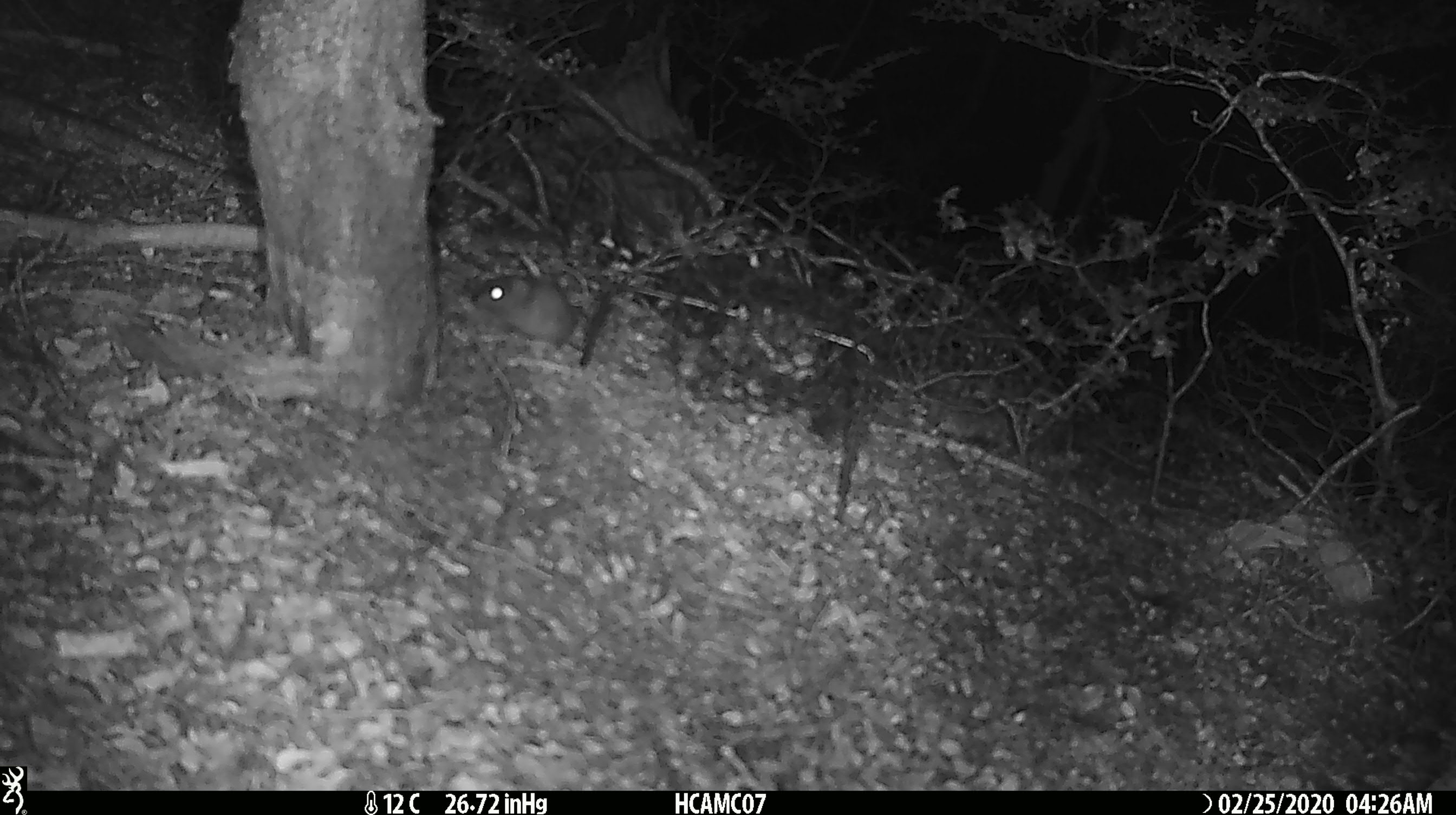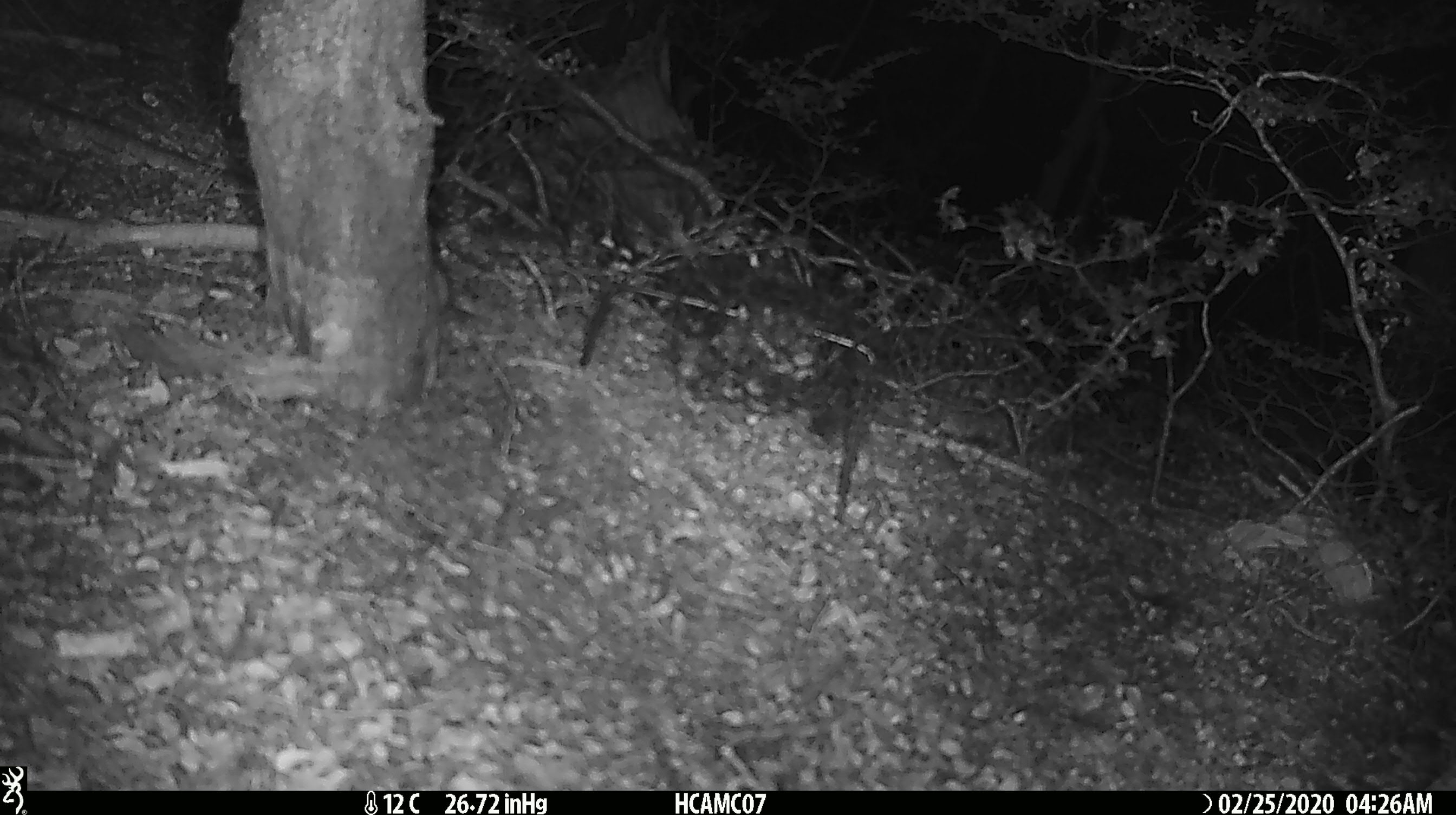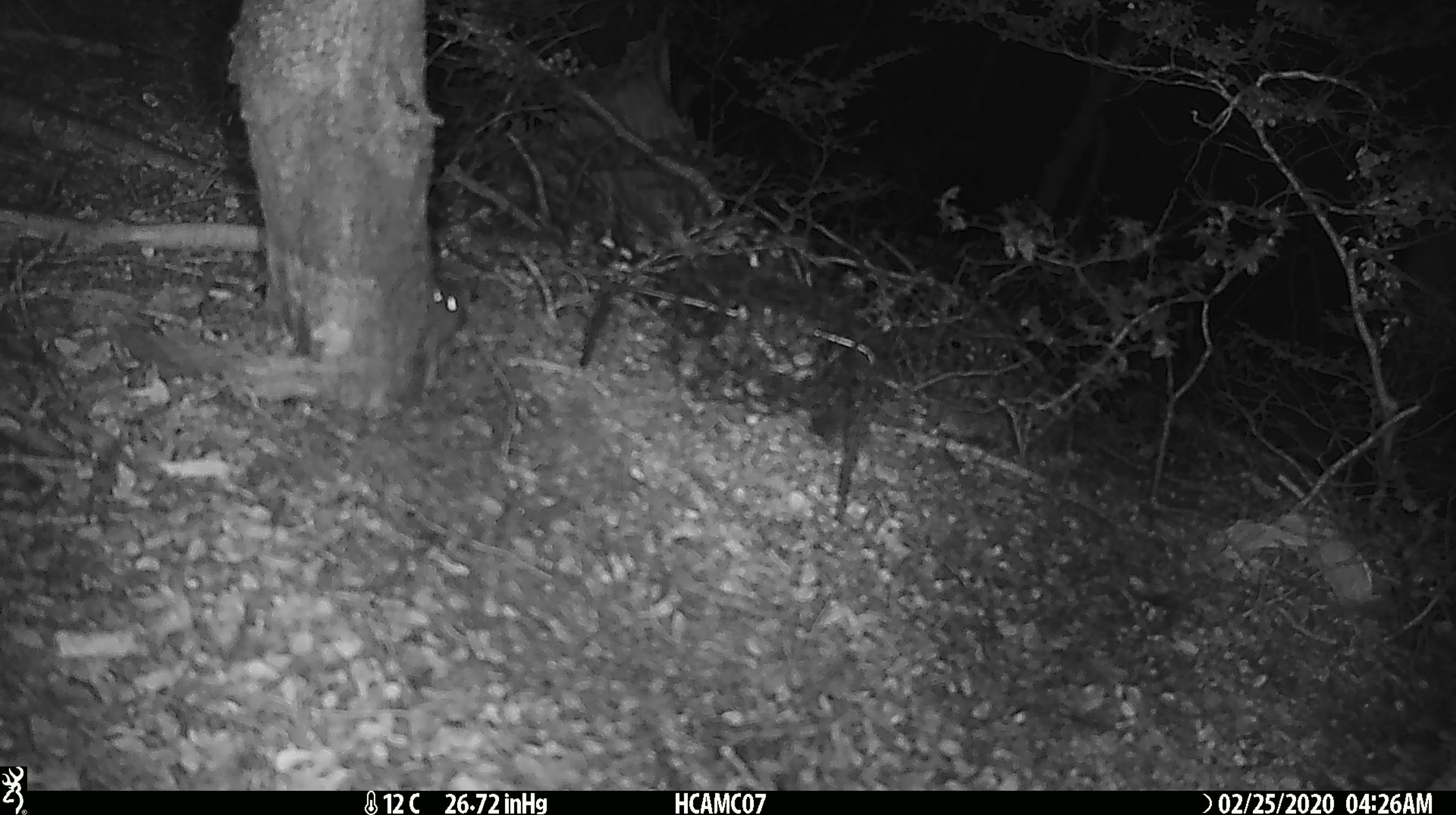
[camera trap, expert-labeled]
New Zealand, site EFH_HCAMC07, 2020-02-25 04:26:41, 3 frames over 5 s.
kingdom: Animalia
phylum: Chordata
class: Mammalia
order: Rodentia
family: Muridae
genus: Mus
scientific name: Mus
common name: mouse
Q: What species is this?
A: Mouse (Mus).